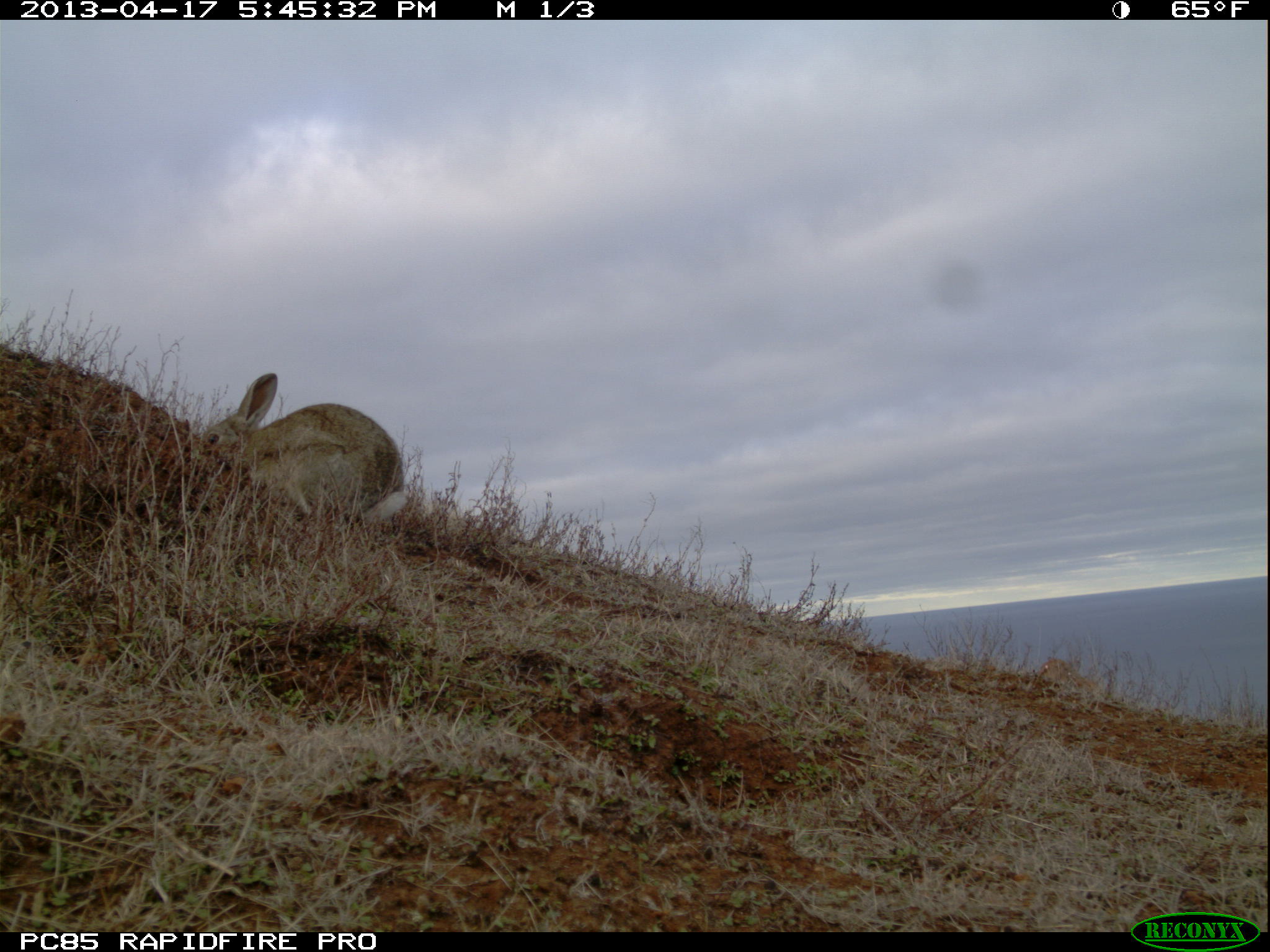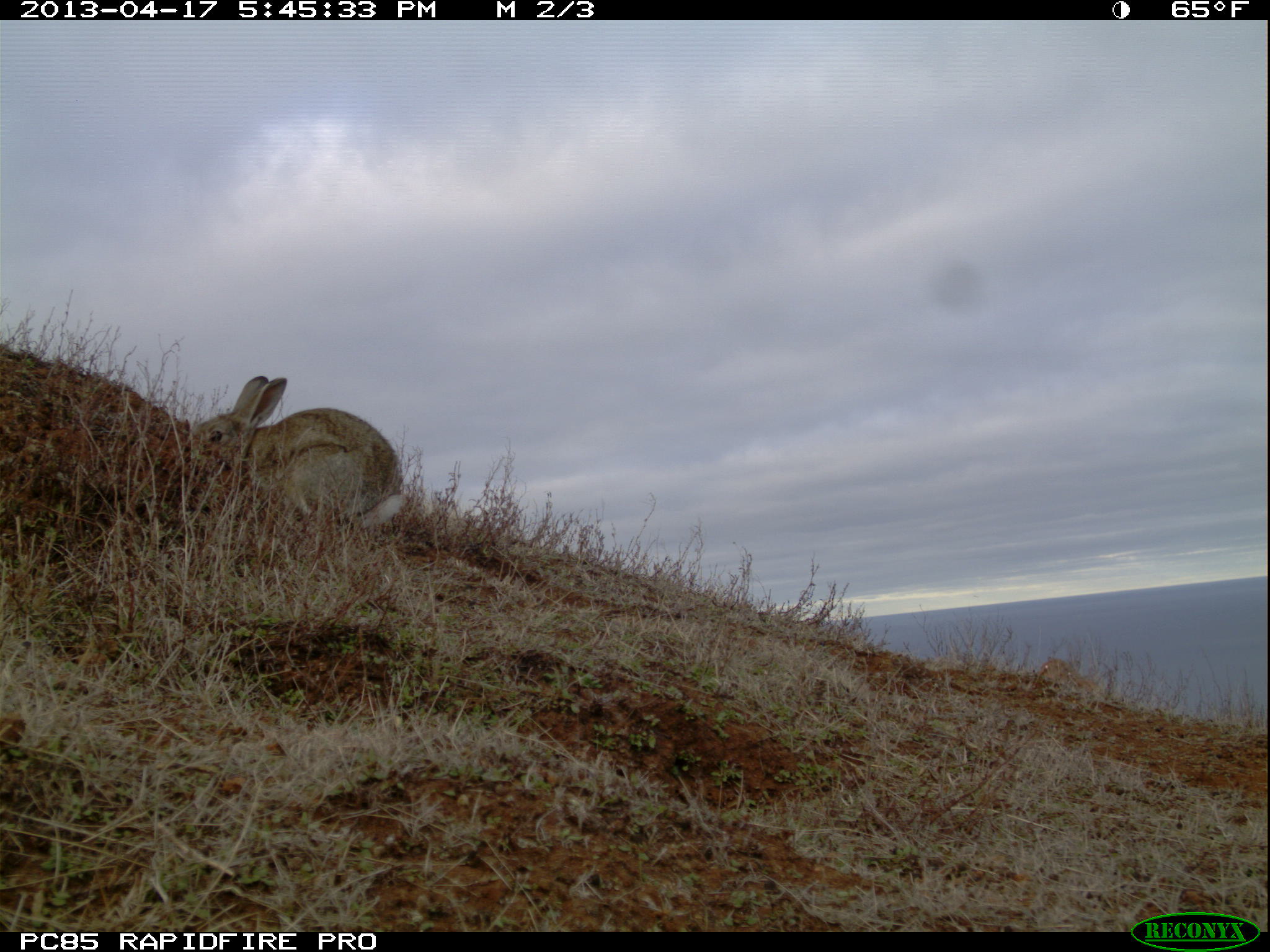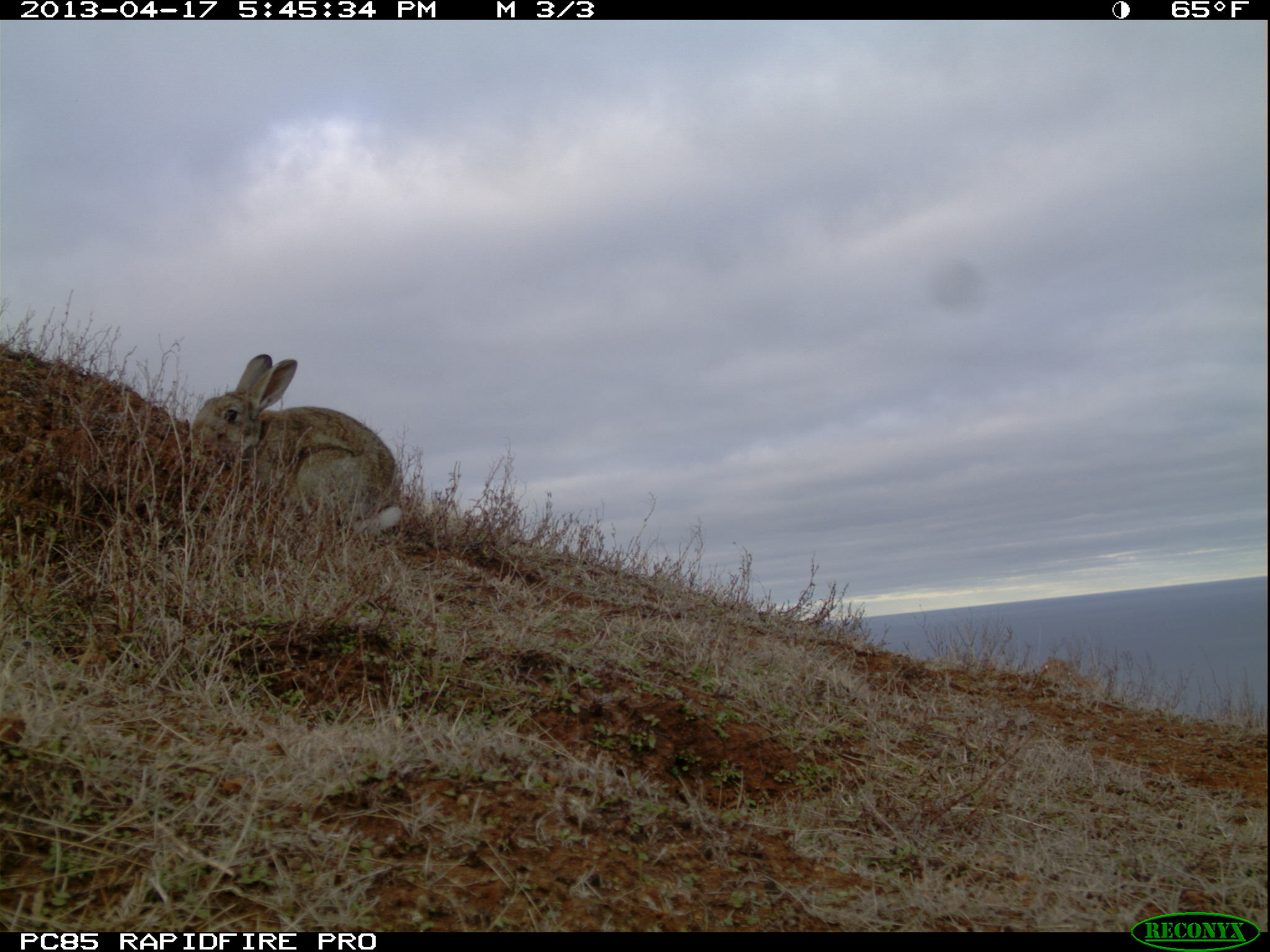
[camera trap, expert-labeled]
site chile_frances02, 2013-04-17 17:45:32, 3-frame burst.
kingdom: Animalia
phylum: Chordata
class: Mammalia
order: Lagomorpha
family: Leporidae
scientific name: Leporidae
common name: rabbits and hares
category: rabbit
Rabbit (rabbits and hares) (Leporidae).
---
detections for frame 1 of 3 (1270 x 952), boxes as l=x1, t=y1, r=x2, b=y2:
rabbit: l=205, t=370, r=407, b=539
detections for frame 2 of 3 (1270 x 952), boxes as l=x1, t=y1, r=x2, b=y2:
rabbit: l=197, t=373, r=404, b=544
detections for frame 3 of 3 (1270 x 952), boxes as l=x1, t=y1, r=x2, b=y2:
rabbit: l=189, t=352, r=405, b=555